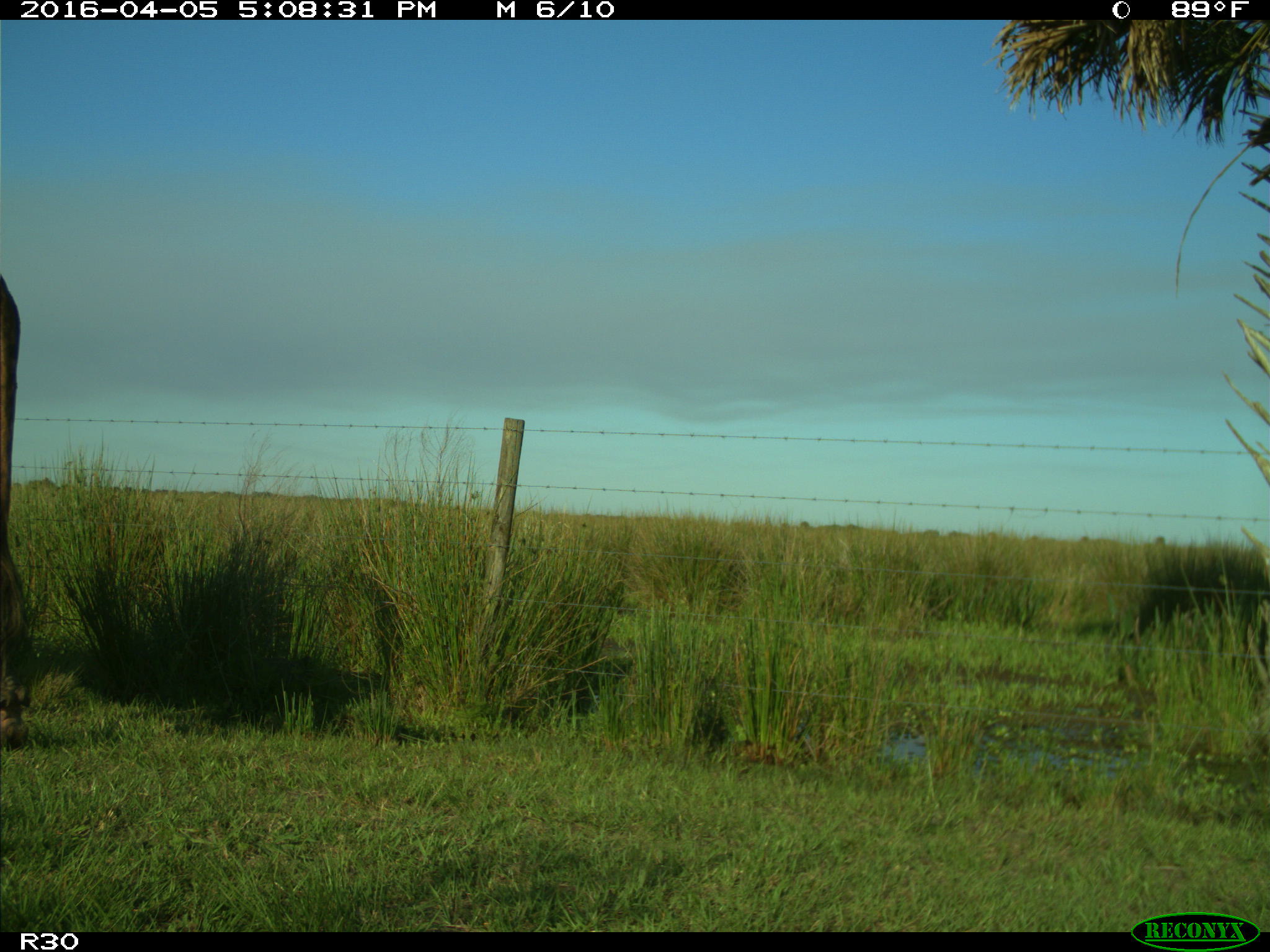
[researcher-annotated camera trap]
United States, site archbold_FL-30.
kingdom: Animalia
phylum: Chordata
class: Mammalia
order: Artiodactyla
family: Bovidae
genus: Bos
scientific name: Bos taurus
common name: domestic cow